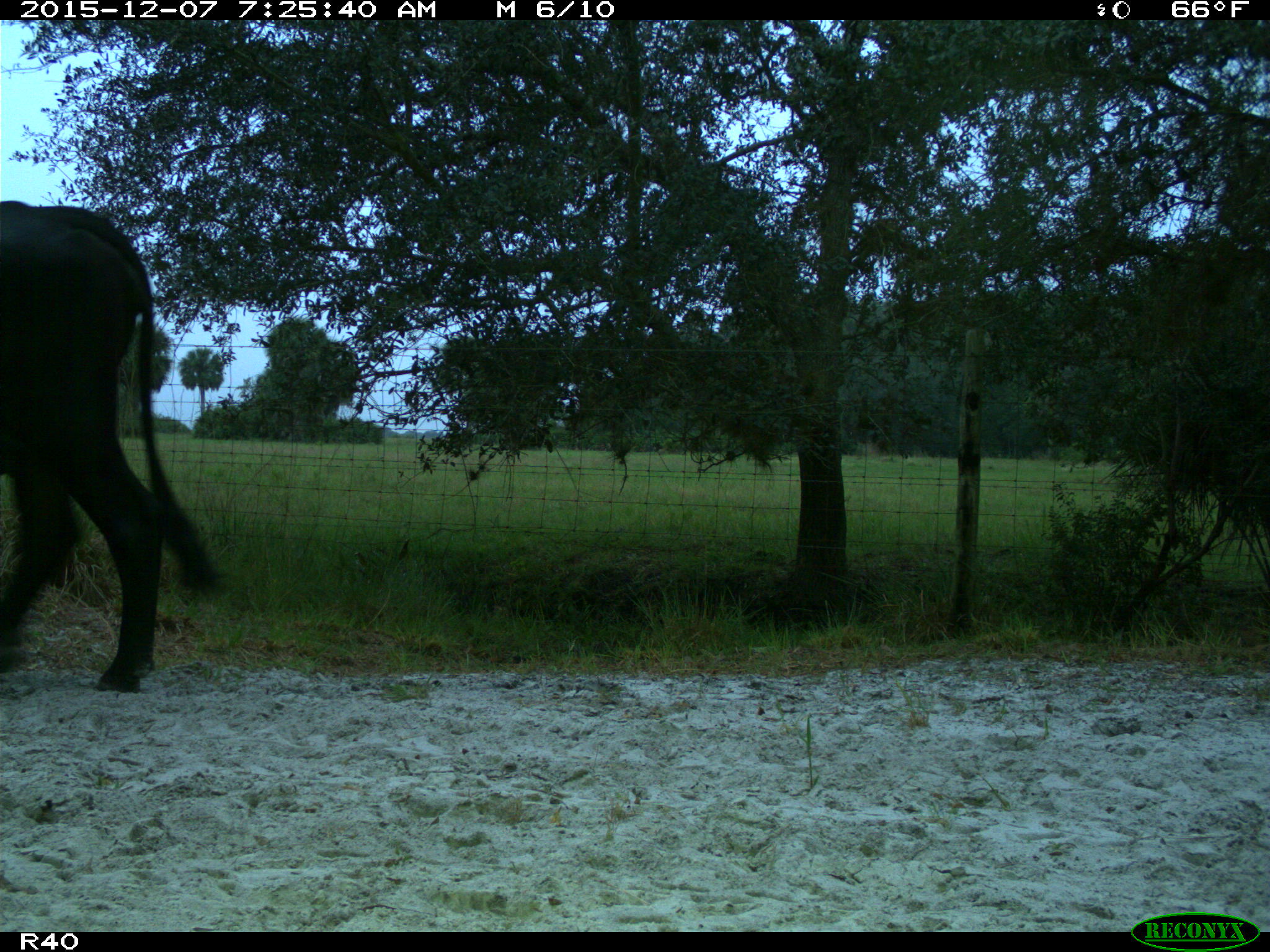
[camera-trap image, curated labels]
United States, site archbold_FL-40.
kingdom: Animalia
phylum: Chordata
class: Mammalia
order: Artiodactyla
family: Bovidae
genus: Bos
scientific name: Bos taurus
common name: domestic cow